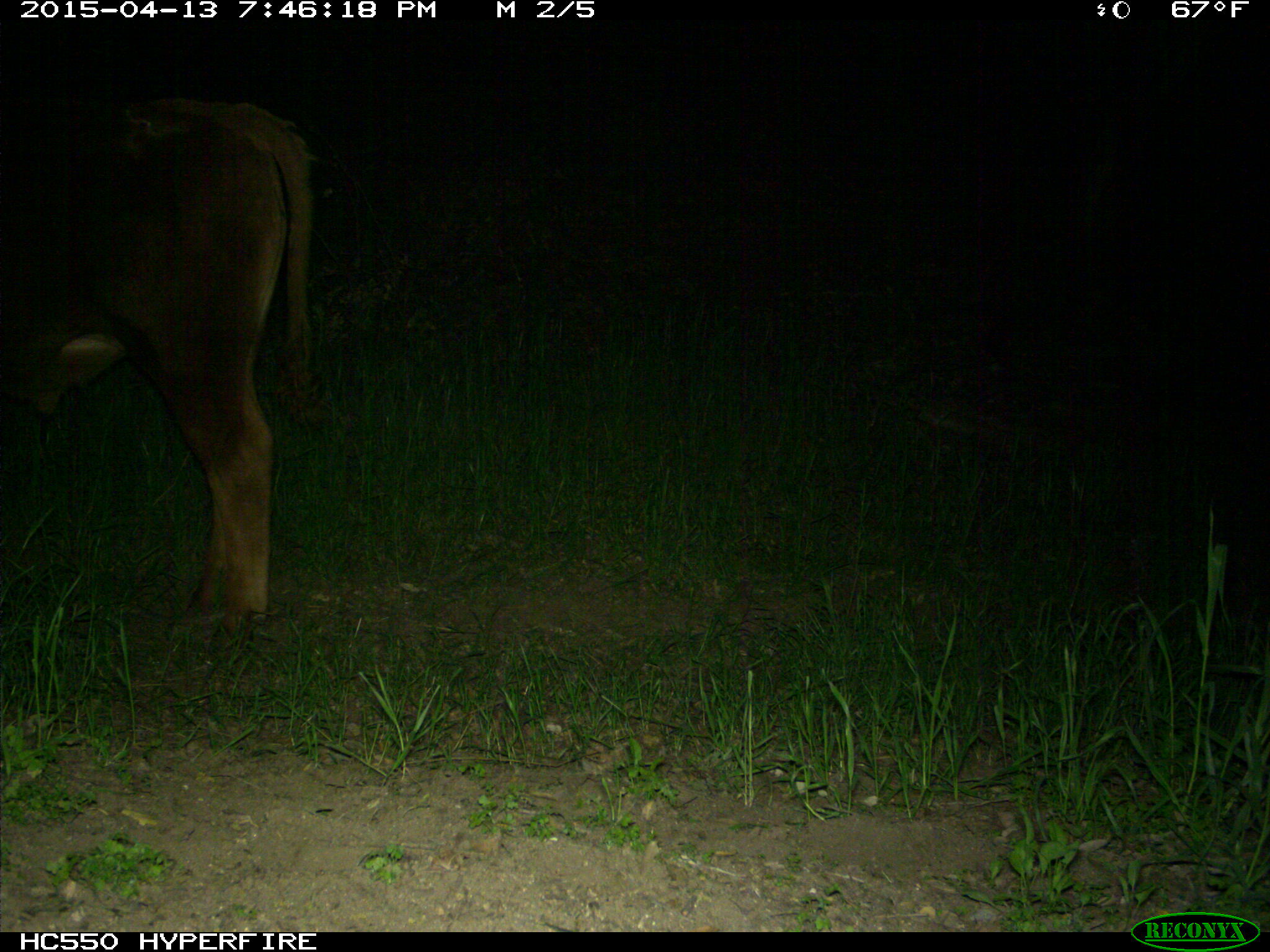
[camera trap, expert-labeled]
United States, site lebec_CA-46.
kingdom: Animalia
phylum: Chordata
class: Mammalia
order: Artiodactyla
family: Bovidae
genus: Bos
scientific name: Bos taurus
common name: domestic cow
Bos taurus (domestic cow).